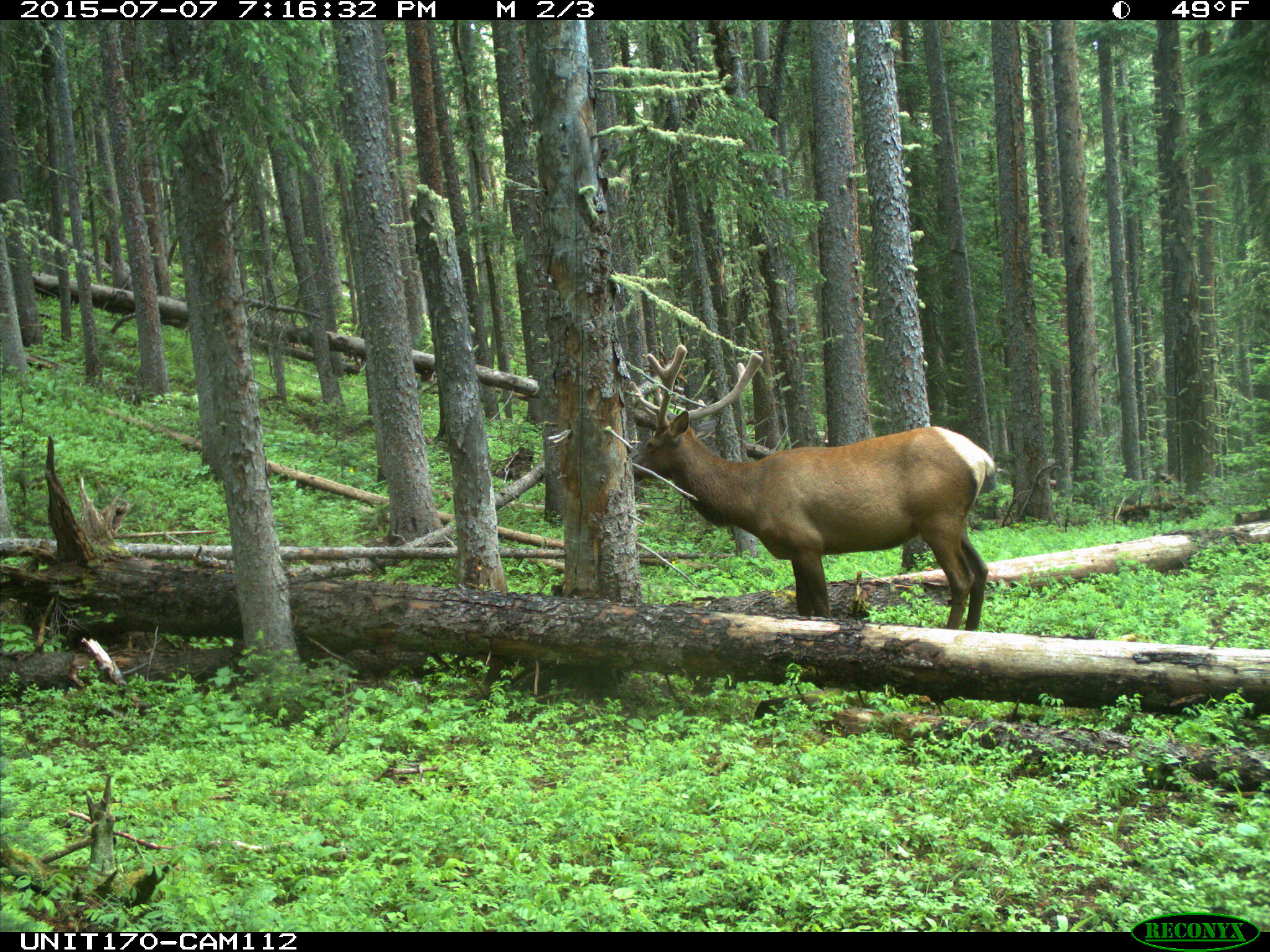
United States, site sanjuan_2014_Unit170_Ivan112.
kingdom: Animalia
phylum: Chordata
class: Mammalia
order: Artiodactyla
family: Cervidae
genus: Cervus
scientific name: Cervus elaphus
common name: red deer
Cervus elaphus (red deer).